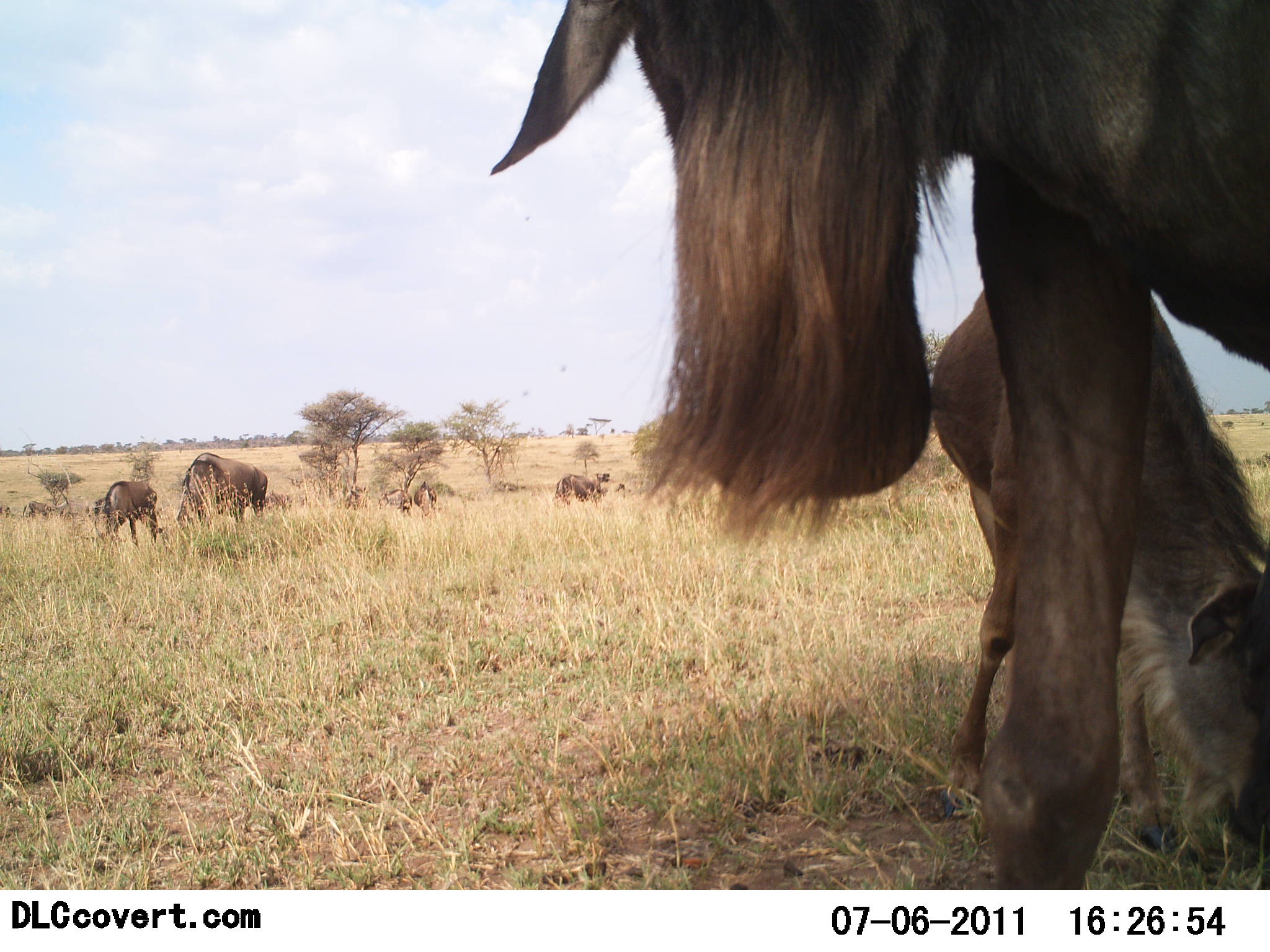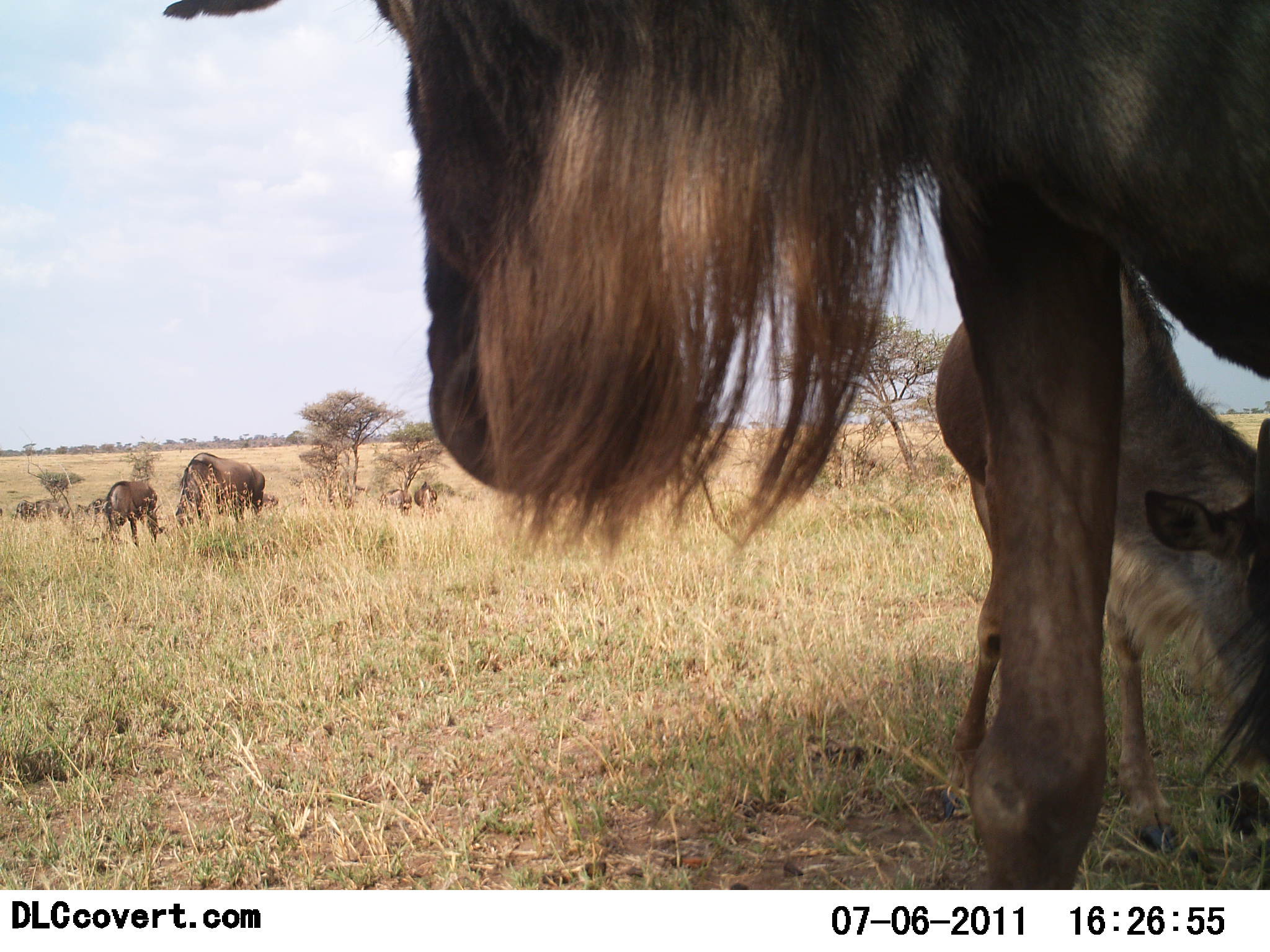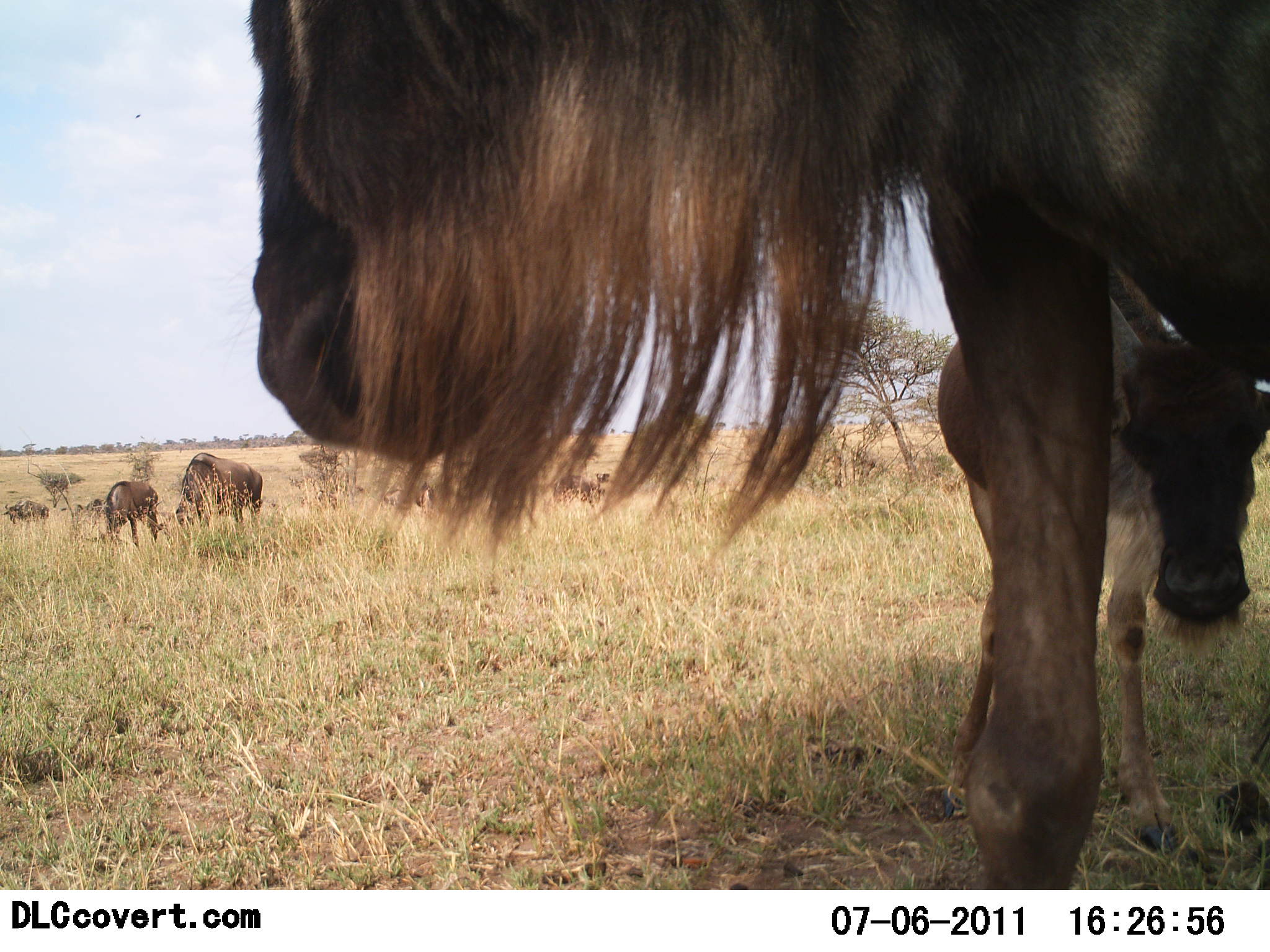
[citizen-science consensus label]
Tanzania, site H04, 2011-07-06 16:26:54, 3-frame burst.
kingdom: Animalia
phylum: Chordata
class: Mammalia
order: Artiodactyla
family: Bovidae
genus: Connochaetes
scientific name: Connochaetes taurinus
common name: blue wildebeest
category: wildebeest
Wildebeest (blue wildebeest) (Connochaetes taurinus), count 6. Behavior (volunteer vote fractions): standing 69%, resting 8%, moving 15%, interacting 8%. Young present (vote fraction): 62%. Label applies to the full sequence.